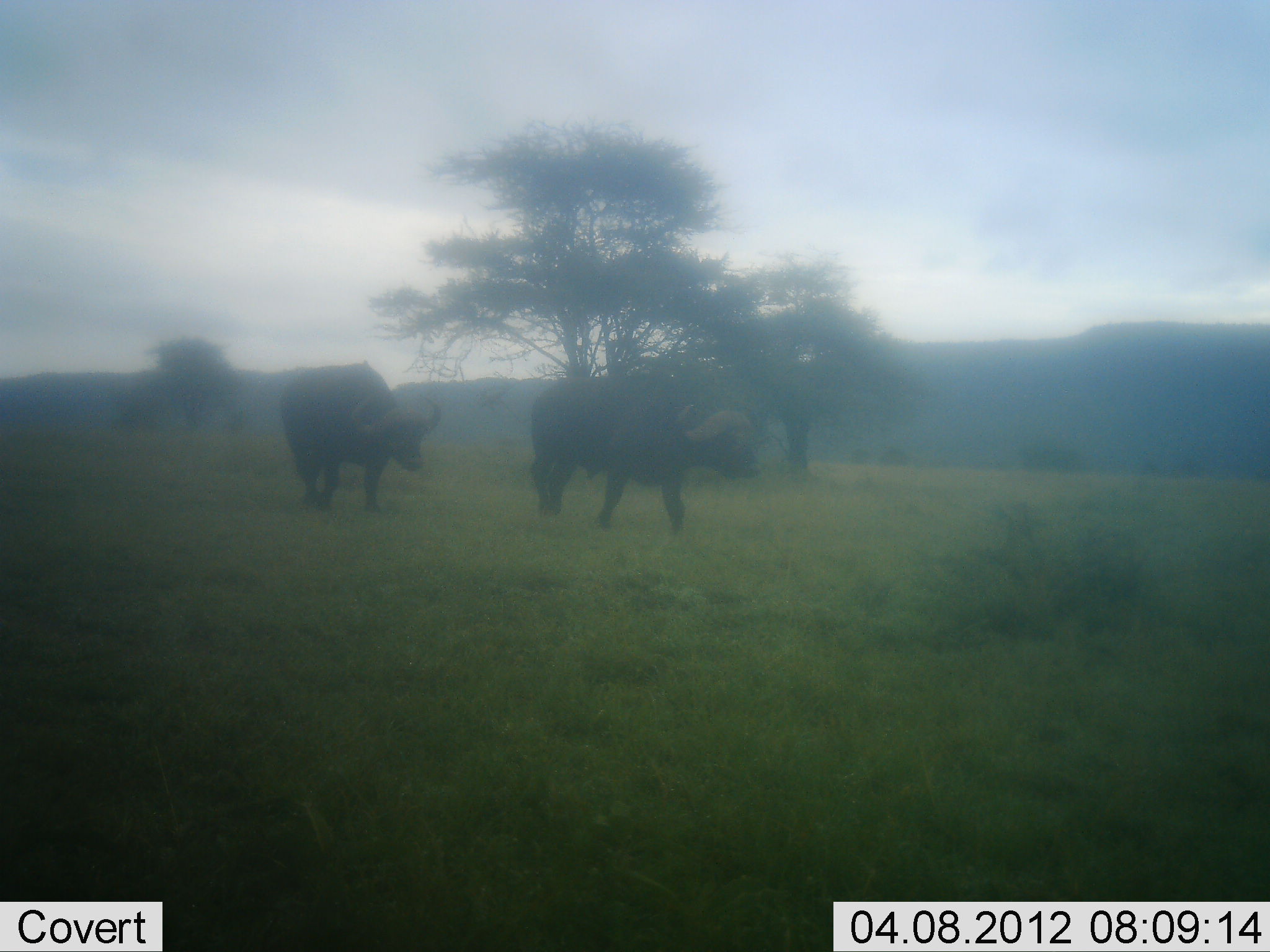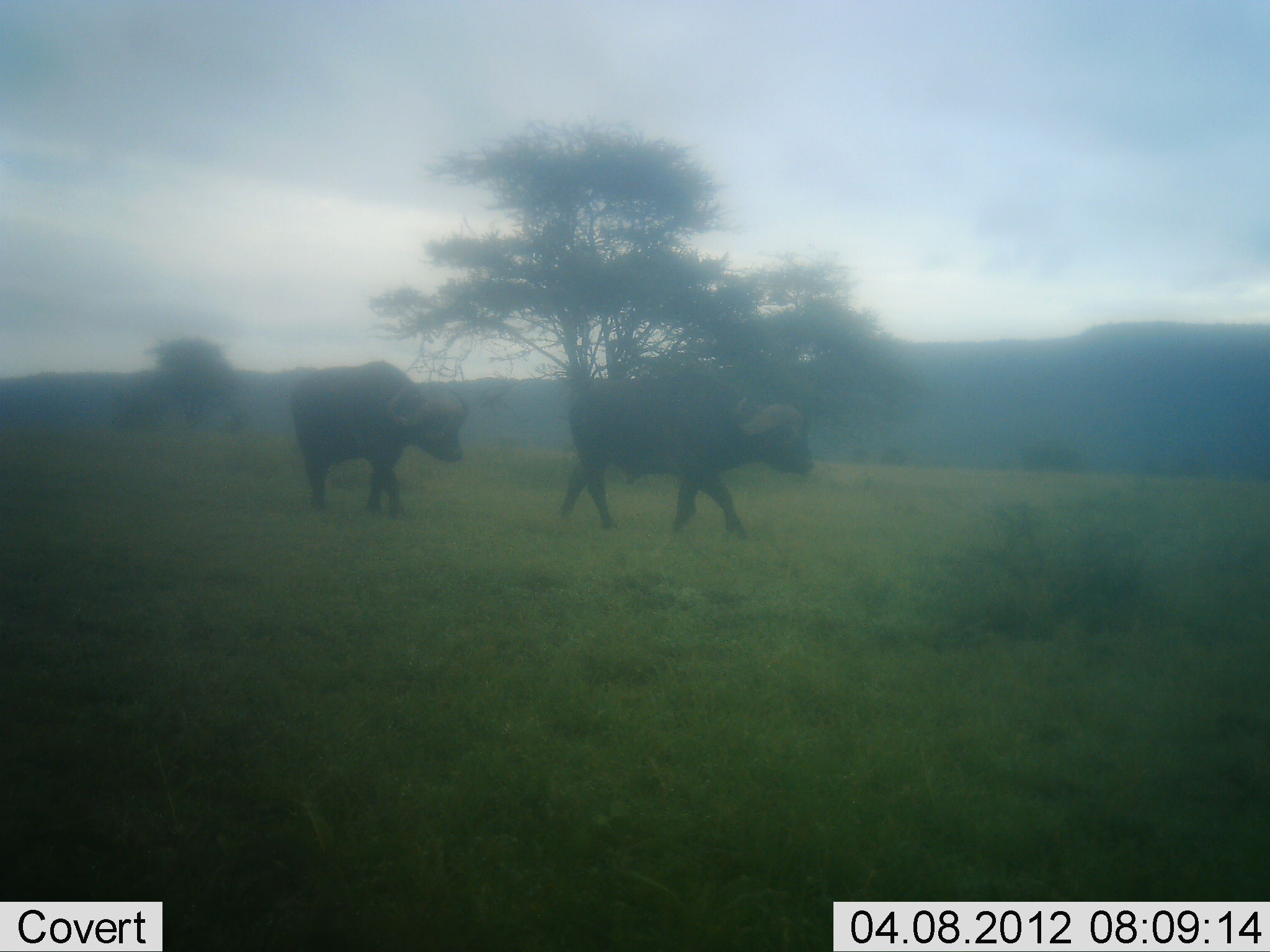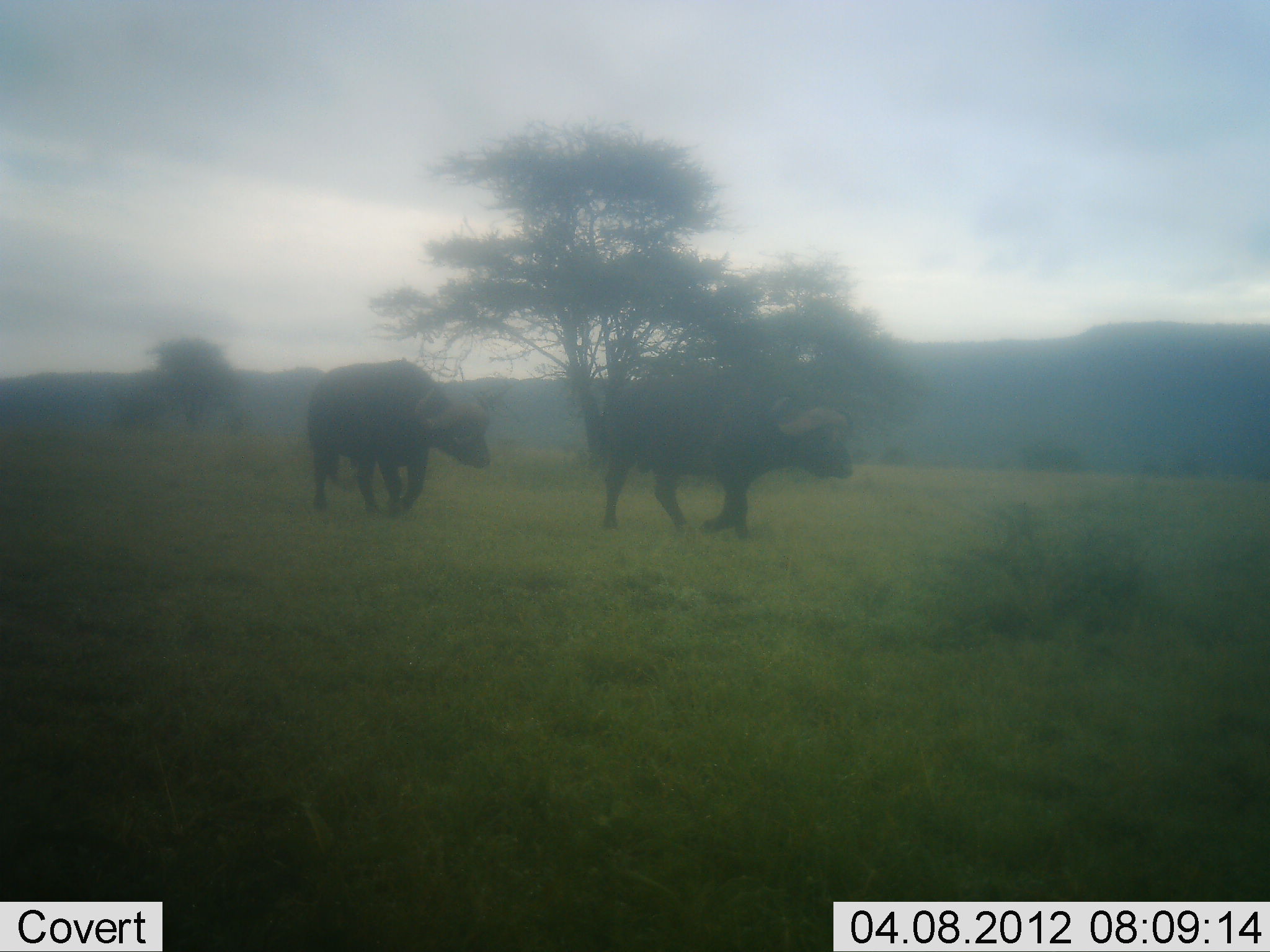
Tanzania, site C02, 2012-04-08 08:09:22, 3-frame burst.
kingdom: Animalia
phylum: Chordata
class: Mammalia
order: Artiodactyla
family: Bovidae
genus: Syncerus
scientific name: Syncerus caffer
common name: cape buffalo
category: buffalo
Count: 2.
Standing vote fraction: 4%.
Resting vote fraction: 0%.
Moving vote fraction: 96%.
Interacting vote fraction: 0%.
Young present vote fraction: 0%.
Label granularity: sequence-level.